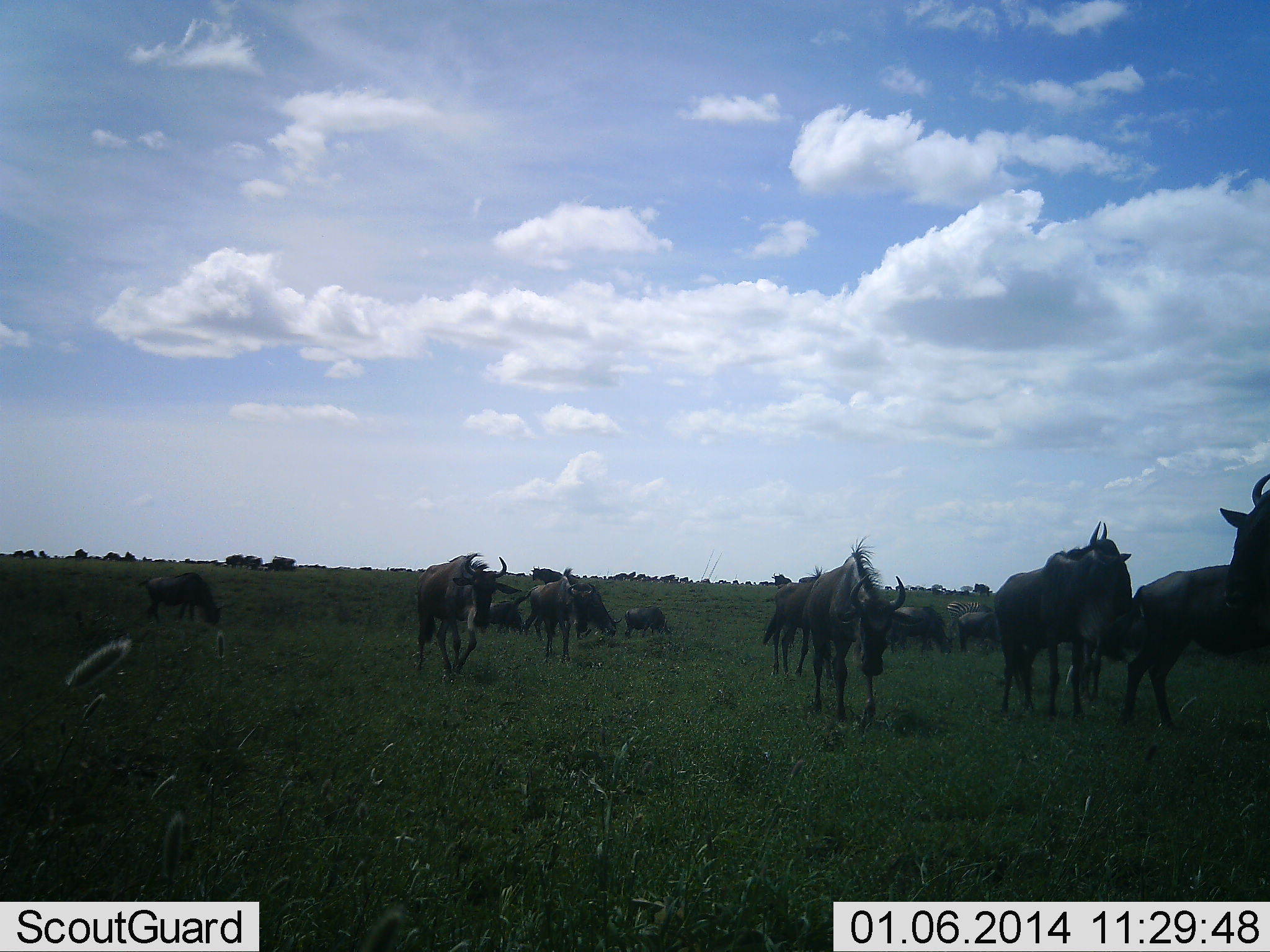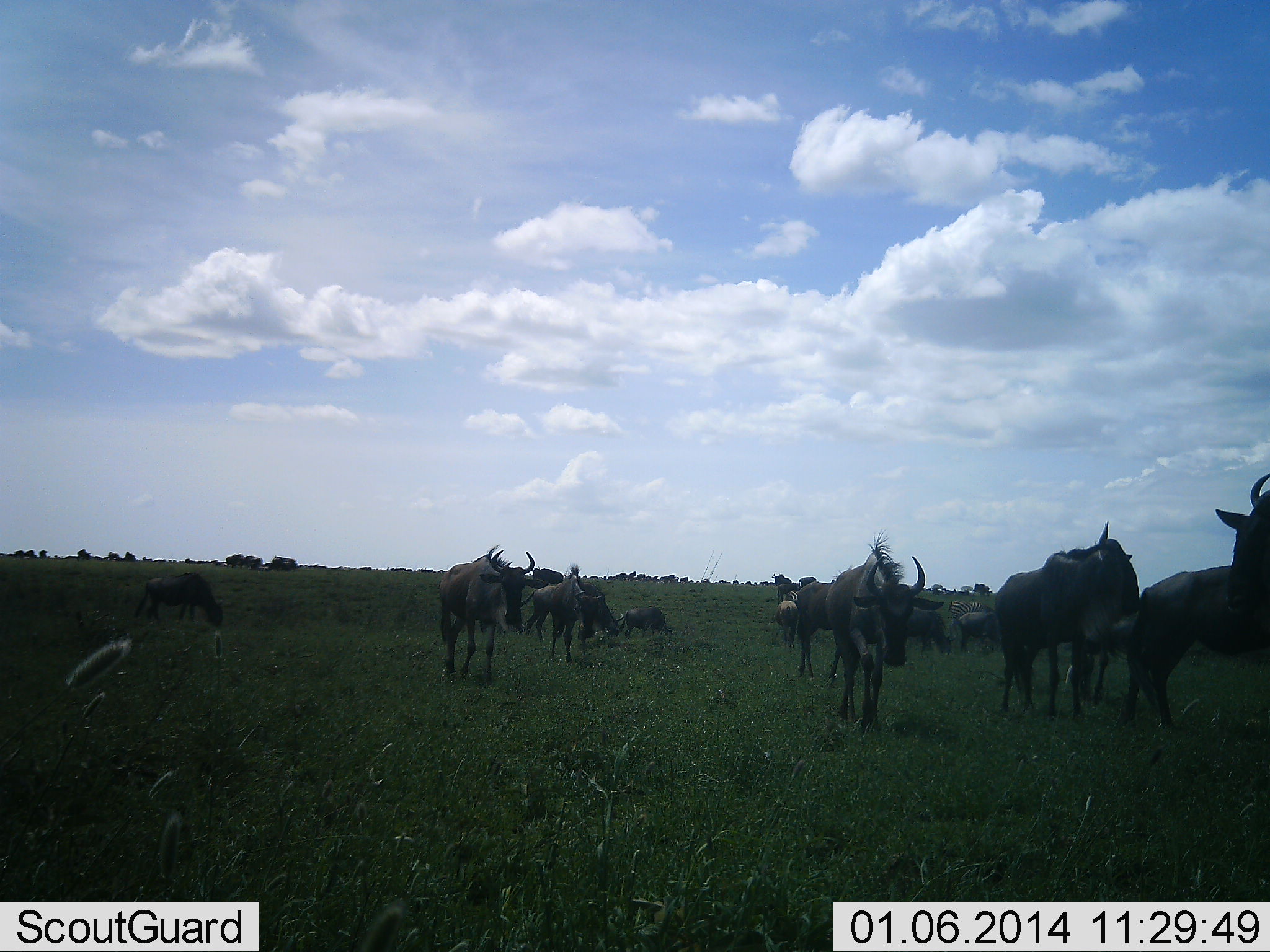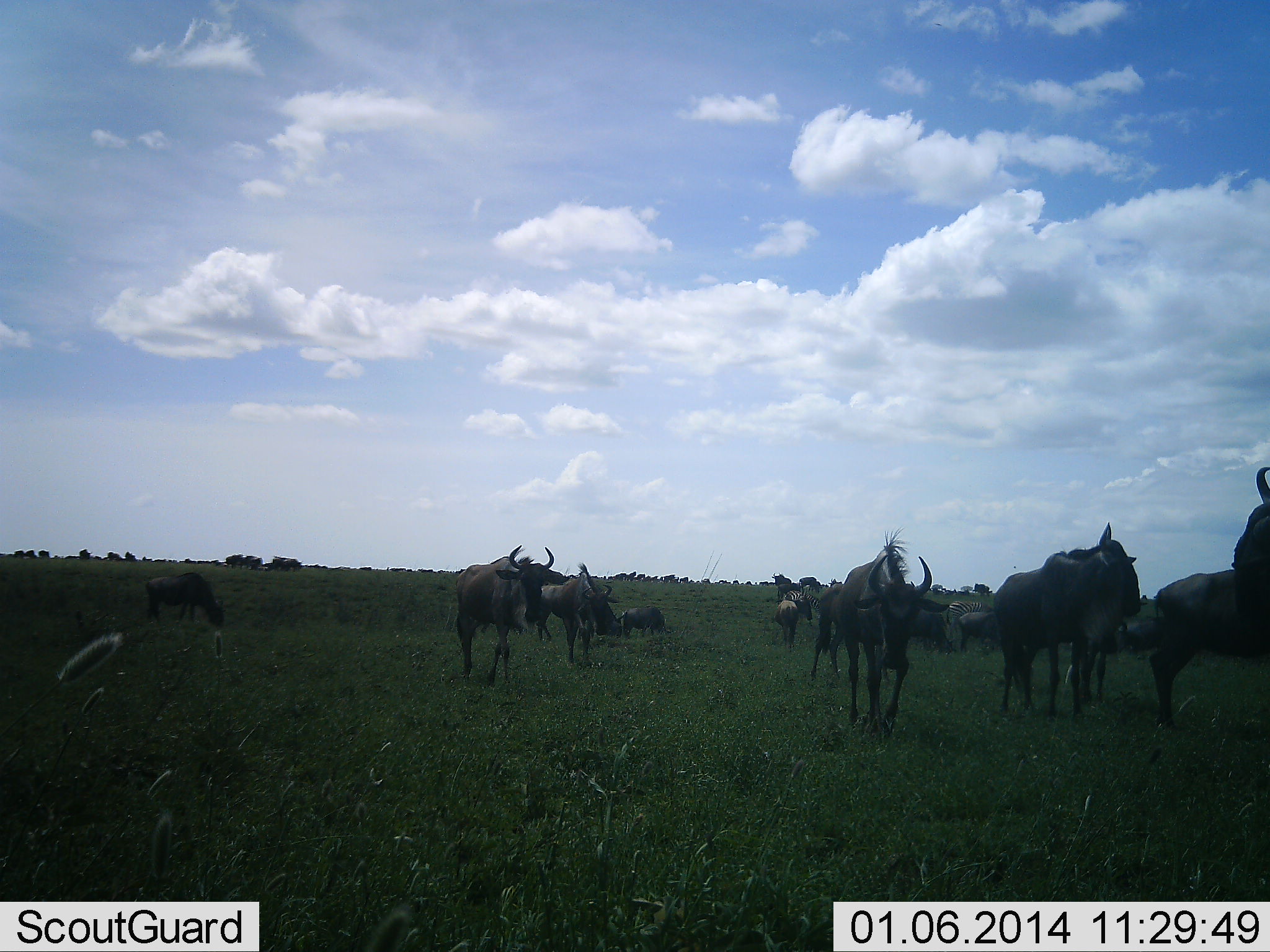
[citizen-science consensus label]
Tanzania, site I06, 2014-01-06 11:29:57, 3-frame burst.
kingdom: Animalia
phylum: Chordata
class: Mammalia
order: Artiodactyla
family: Bovidae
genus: Connochaetes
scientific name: Connochaetes taurinus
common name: blue wildebeest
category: wildebeest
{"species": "wildebeest (blue wildebeest) (Connochaetes taurinus)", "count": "11-50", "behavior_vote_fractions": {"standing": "40%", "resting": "0%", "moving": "90%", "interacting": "0%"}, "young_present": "0%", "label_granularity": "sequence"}